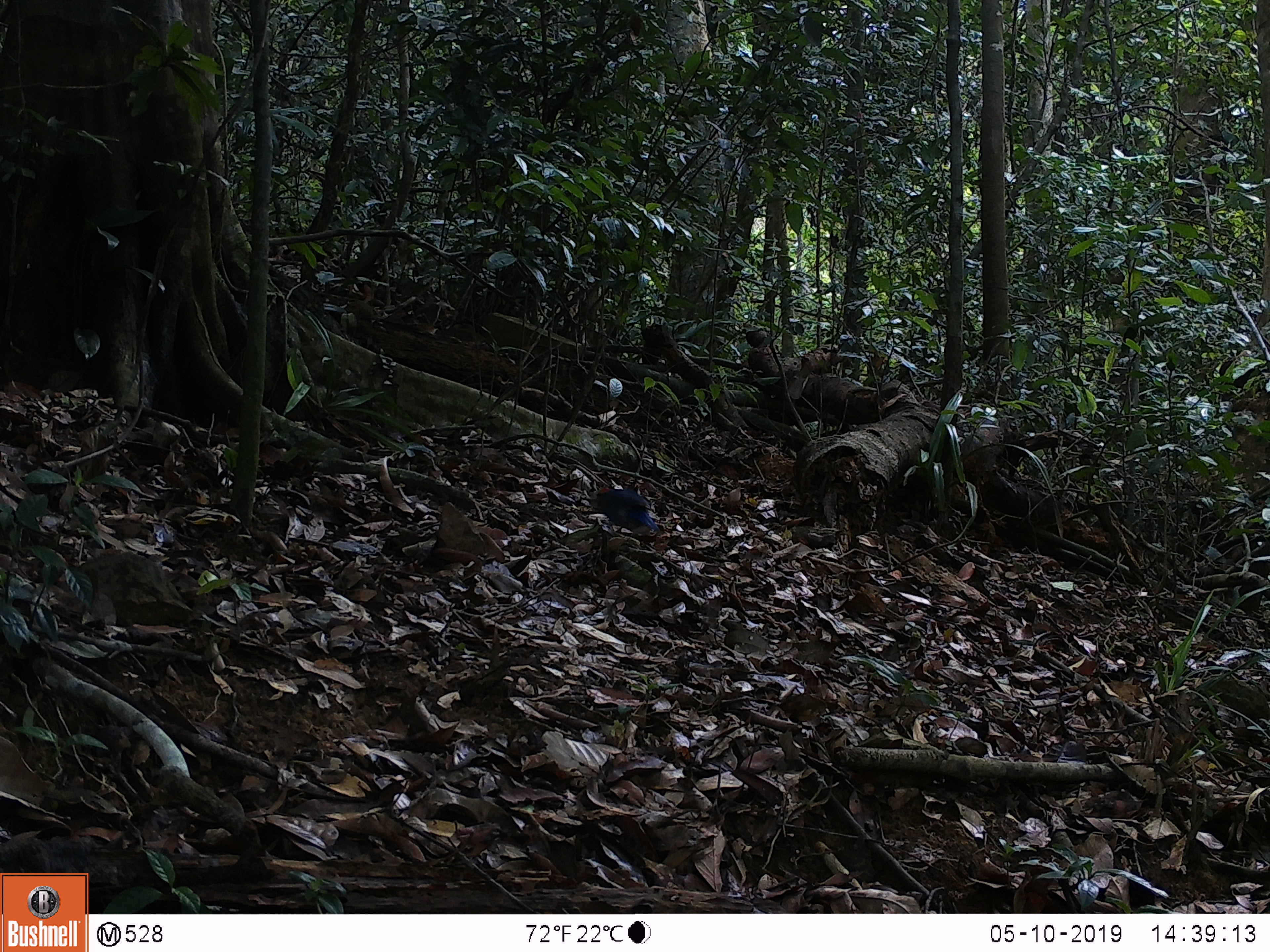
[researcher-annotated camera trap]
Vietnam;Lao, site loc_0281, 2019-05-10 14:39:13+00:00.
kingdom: Animalia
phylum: Chordata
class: Aves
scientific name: Aves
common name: bird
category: unidentified bird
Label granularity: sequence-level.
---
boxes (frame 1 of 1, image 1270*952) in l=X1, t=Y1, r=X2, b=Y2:
unidentified bird: l=595, t=486, r=660, b=533